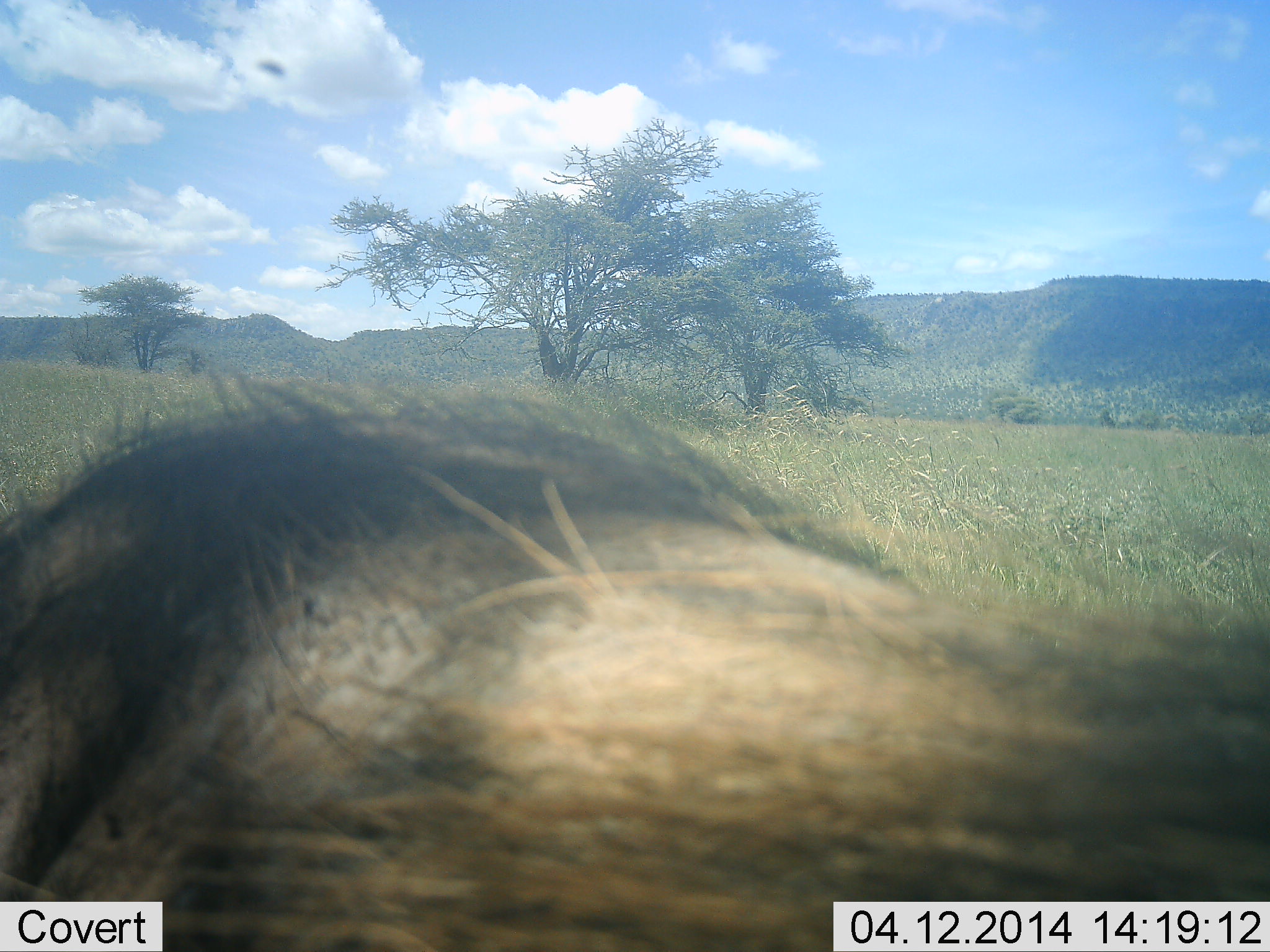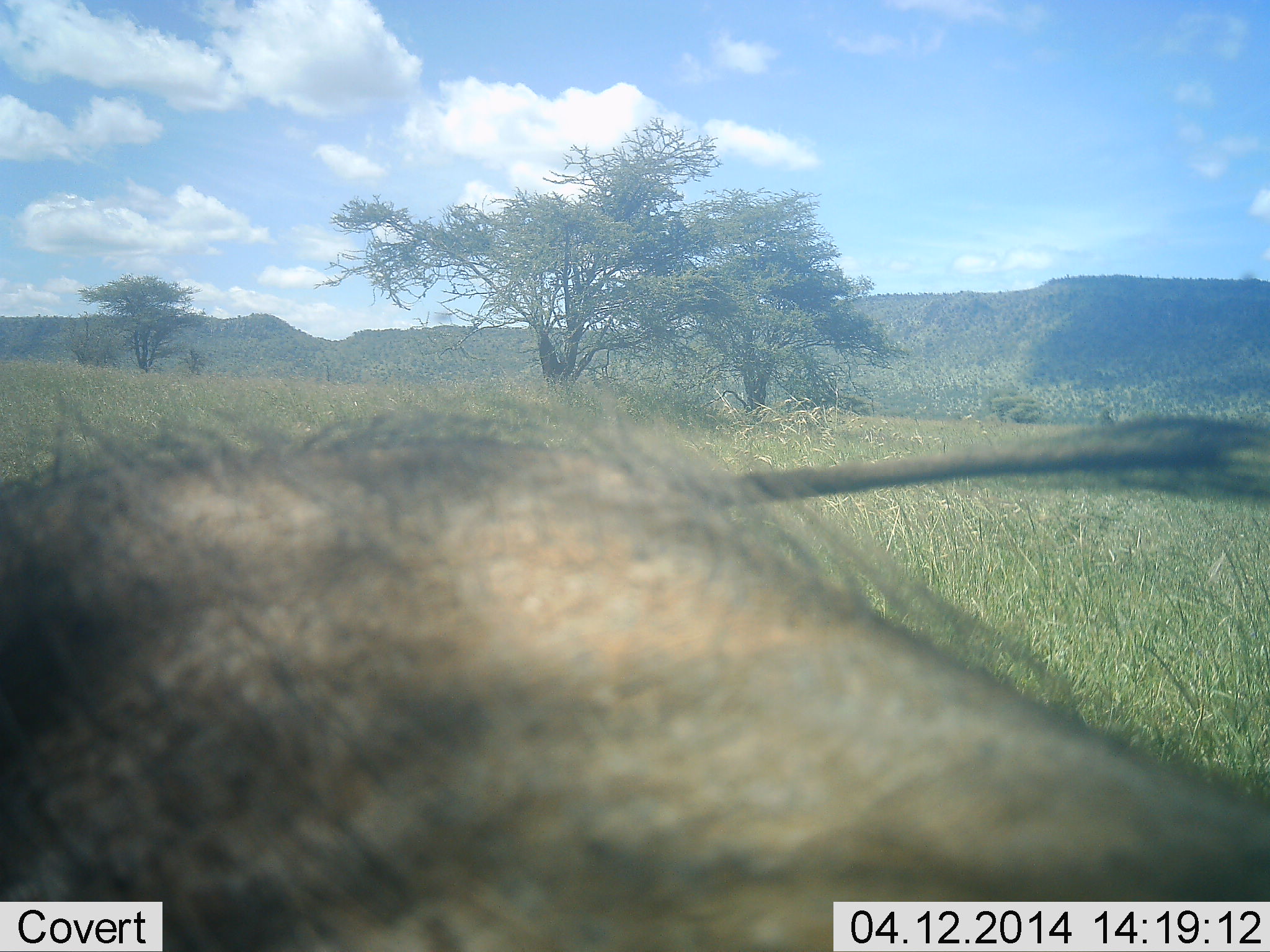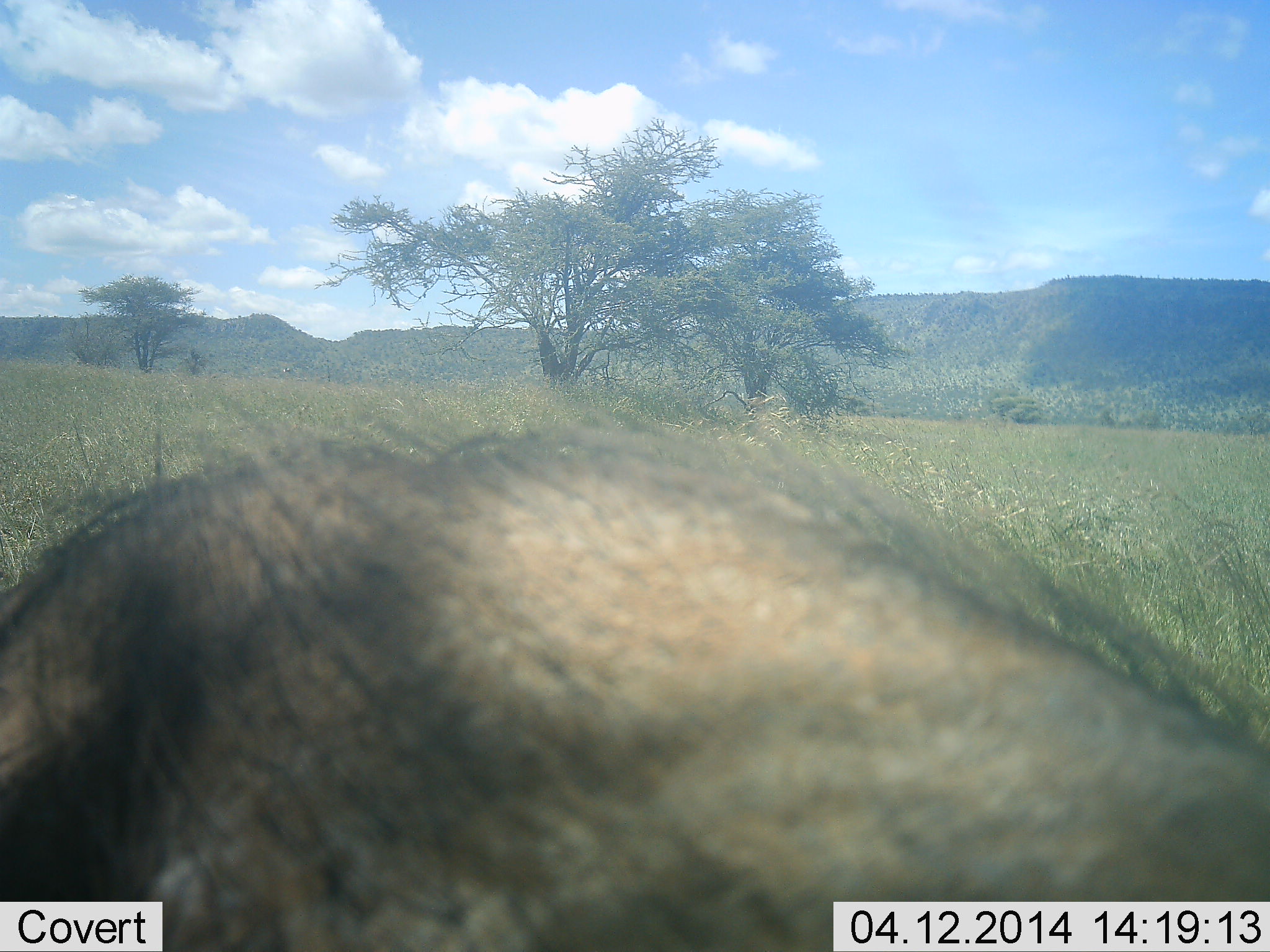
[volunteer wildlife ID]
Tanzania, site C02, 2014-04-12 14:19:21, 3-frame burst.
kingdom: Animalia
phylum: Chordata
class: Mammalia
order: Artiodactyla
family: Suidae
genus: Phacochoerus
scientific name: Phacochoerus africanus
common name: warthog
Warthog (Phacochoerus africanus), count 1. Behavior (volunteer vote fractions): standing 82%, resting 0%, moving 0%, interacting 9%. Young present (vote fraction): 0%. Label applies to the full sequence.